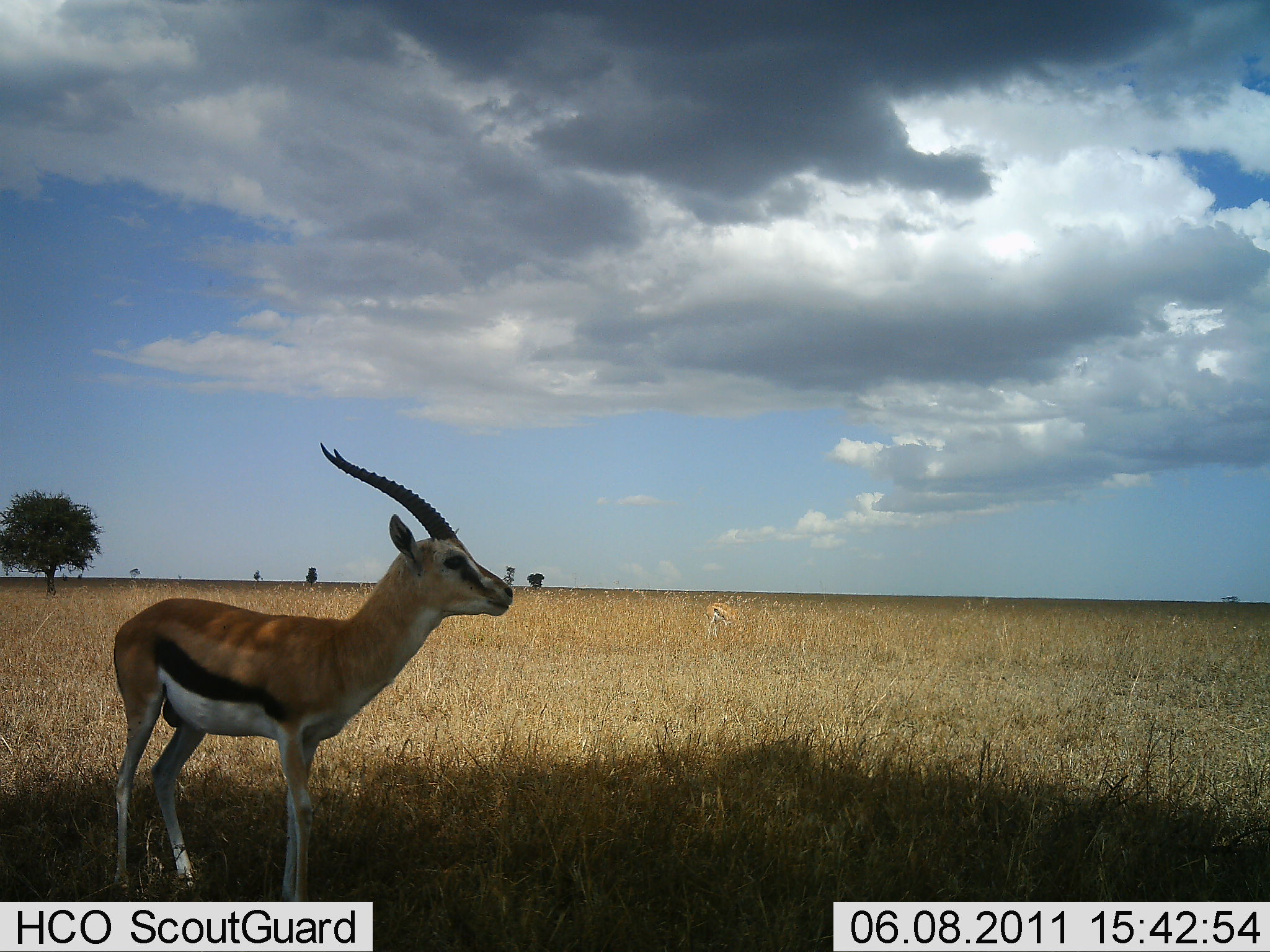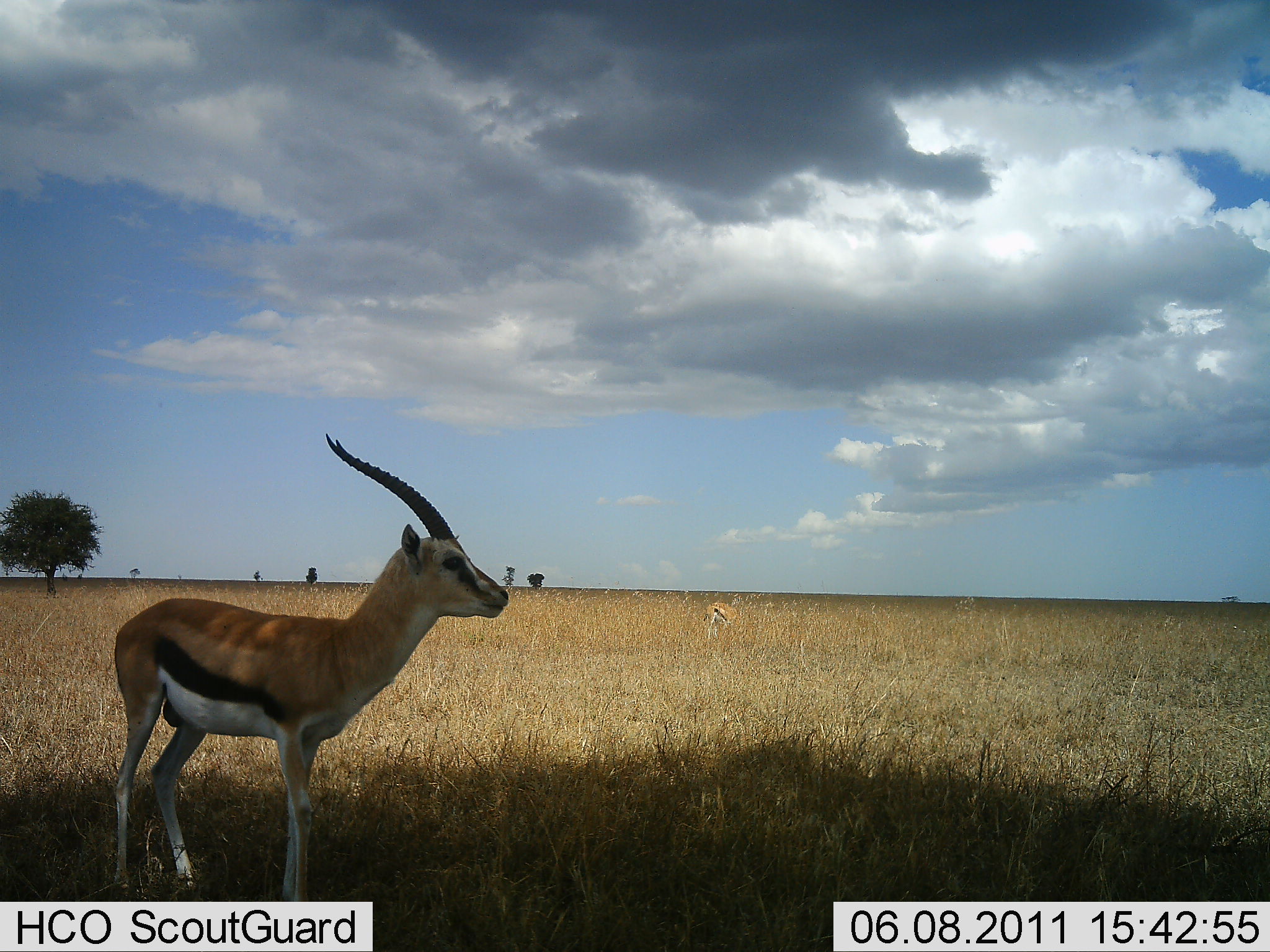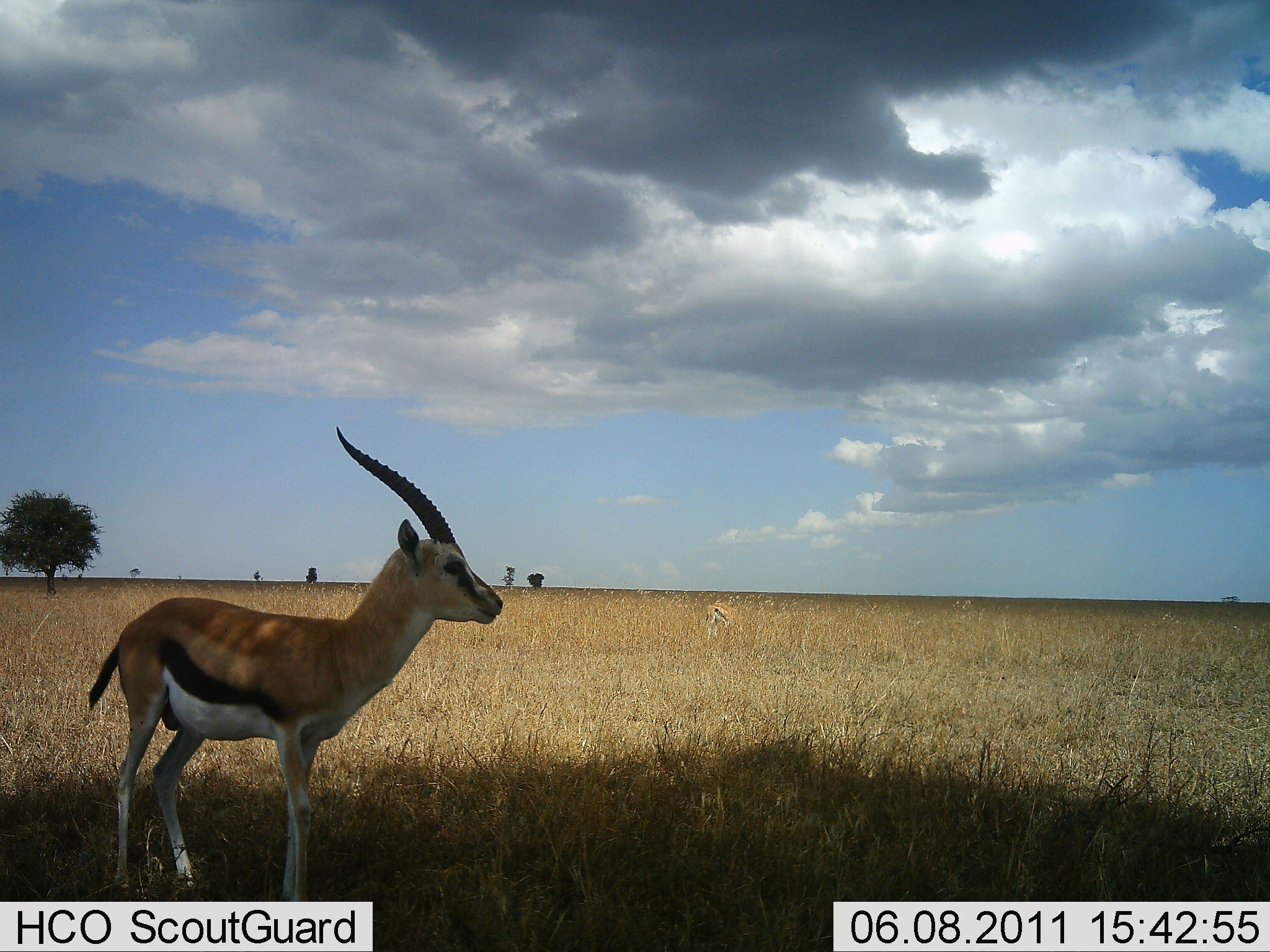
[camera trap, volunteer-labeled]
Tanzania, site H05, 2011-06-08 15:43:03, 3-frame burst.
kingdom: Animalia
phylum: Chordata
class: Mammalia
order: Artiodactyla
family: Bovidae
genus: Eudorcas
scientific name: Eudorcas thomsonii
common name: thomson's gazelle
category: gazellethomsons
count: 2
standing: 100%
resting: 0%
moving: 0%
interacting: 0%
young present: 0%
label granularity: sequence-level